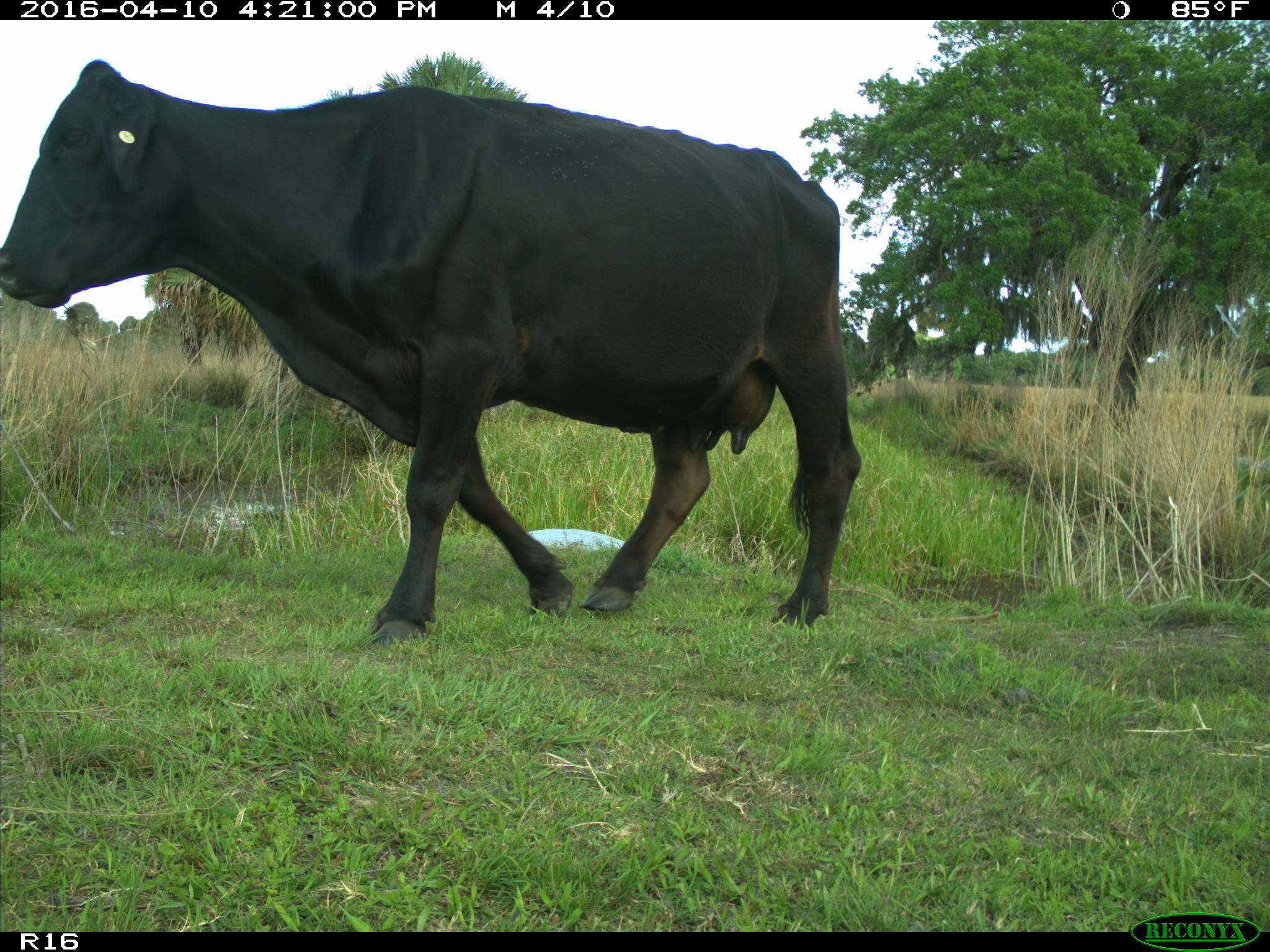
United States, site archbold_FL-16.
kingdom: Animalia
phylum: Chordata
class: Mammalia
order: Artiodactyla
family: Bovidae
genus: Bos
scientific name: Bos taurus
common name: domestic cow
Bos taurus (domestic cow).